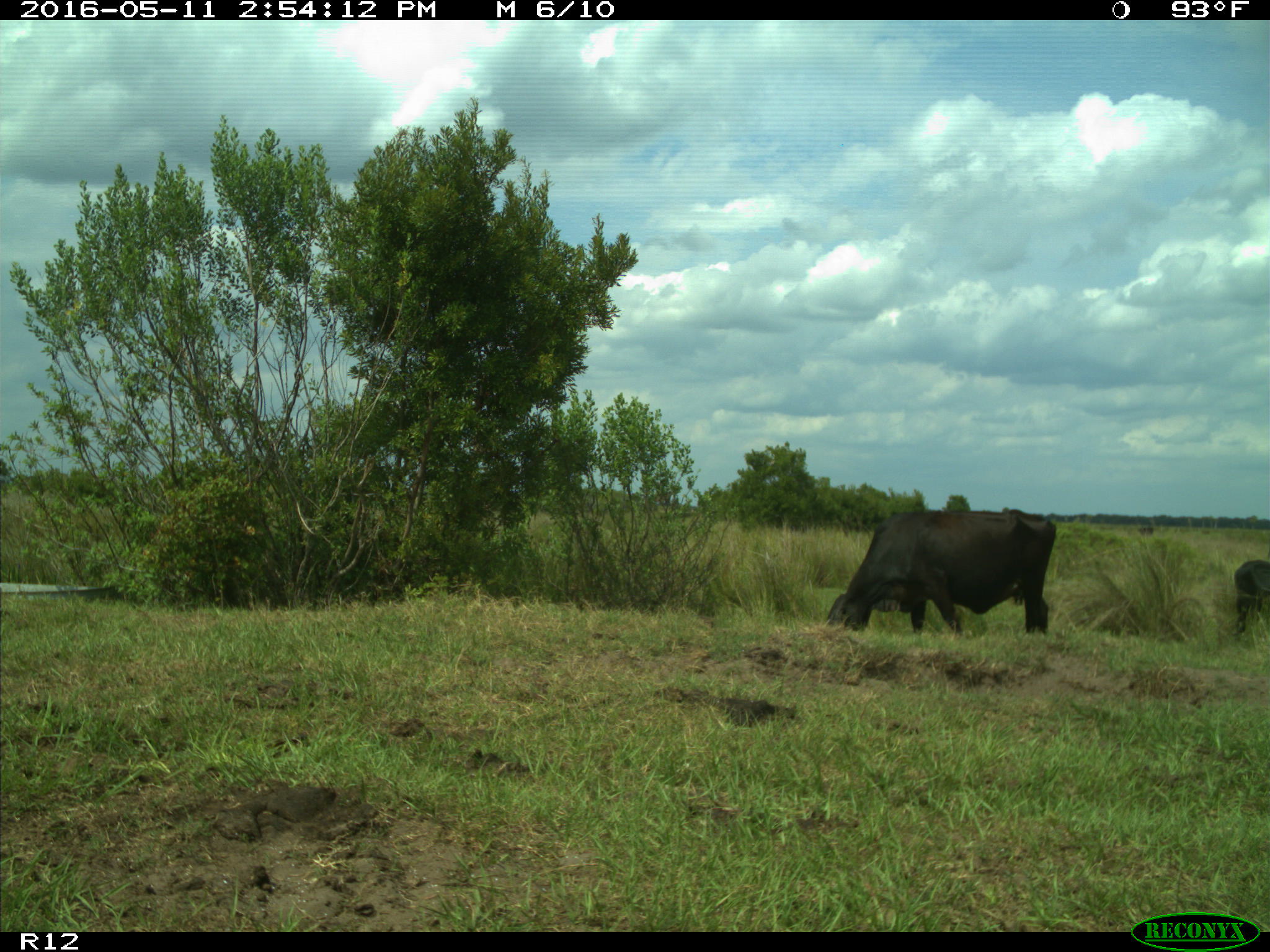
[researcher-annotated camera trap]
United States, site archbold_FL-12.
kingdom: Animalia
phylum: Chordata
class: Mammalia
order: Artiodactyla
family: Bovidae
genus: Bos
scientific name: Bos taurus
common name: domestic cow